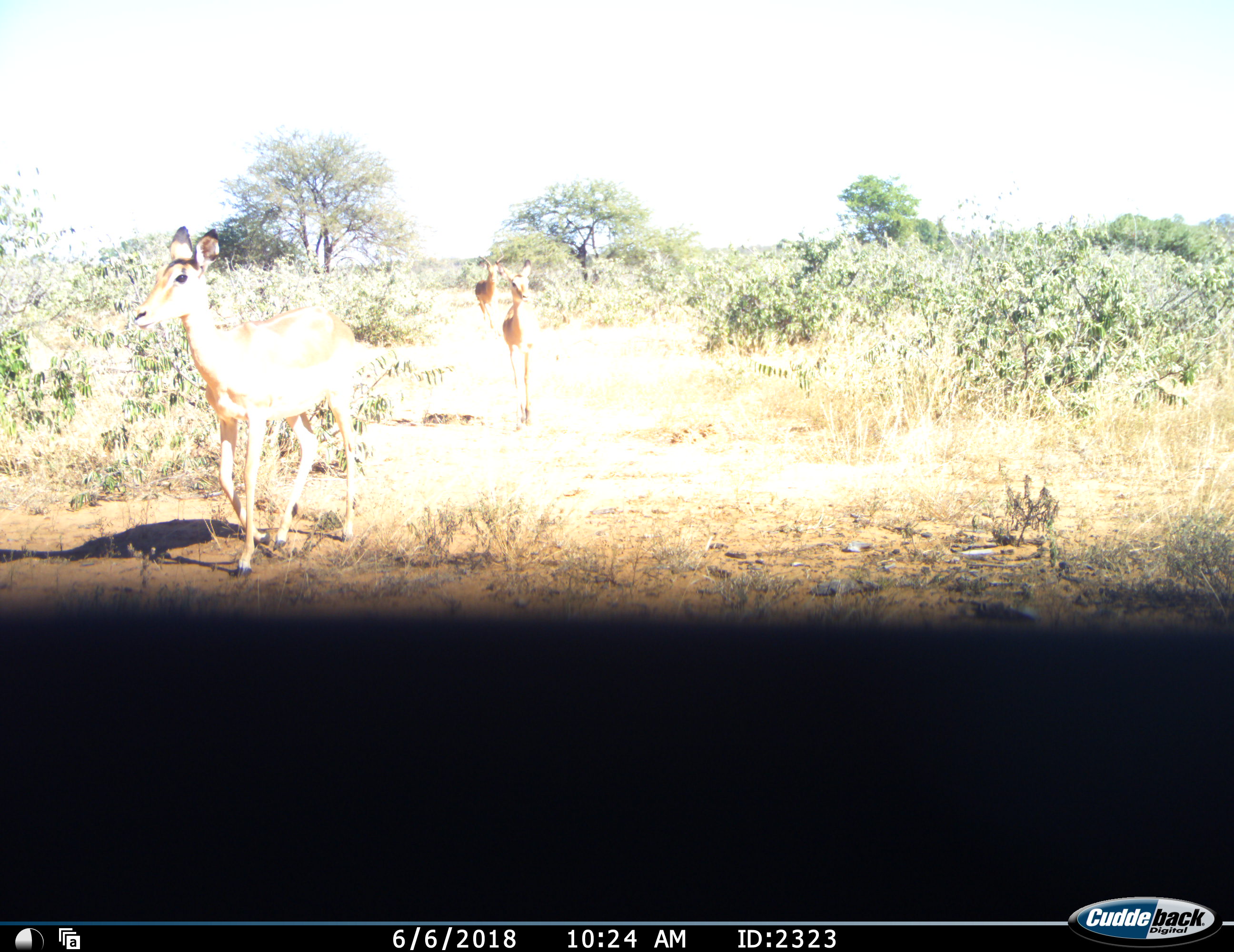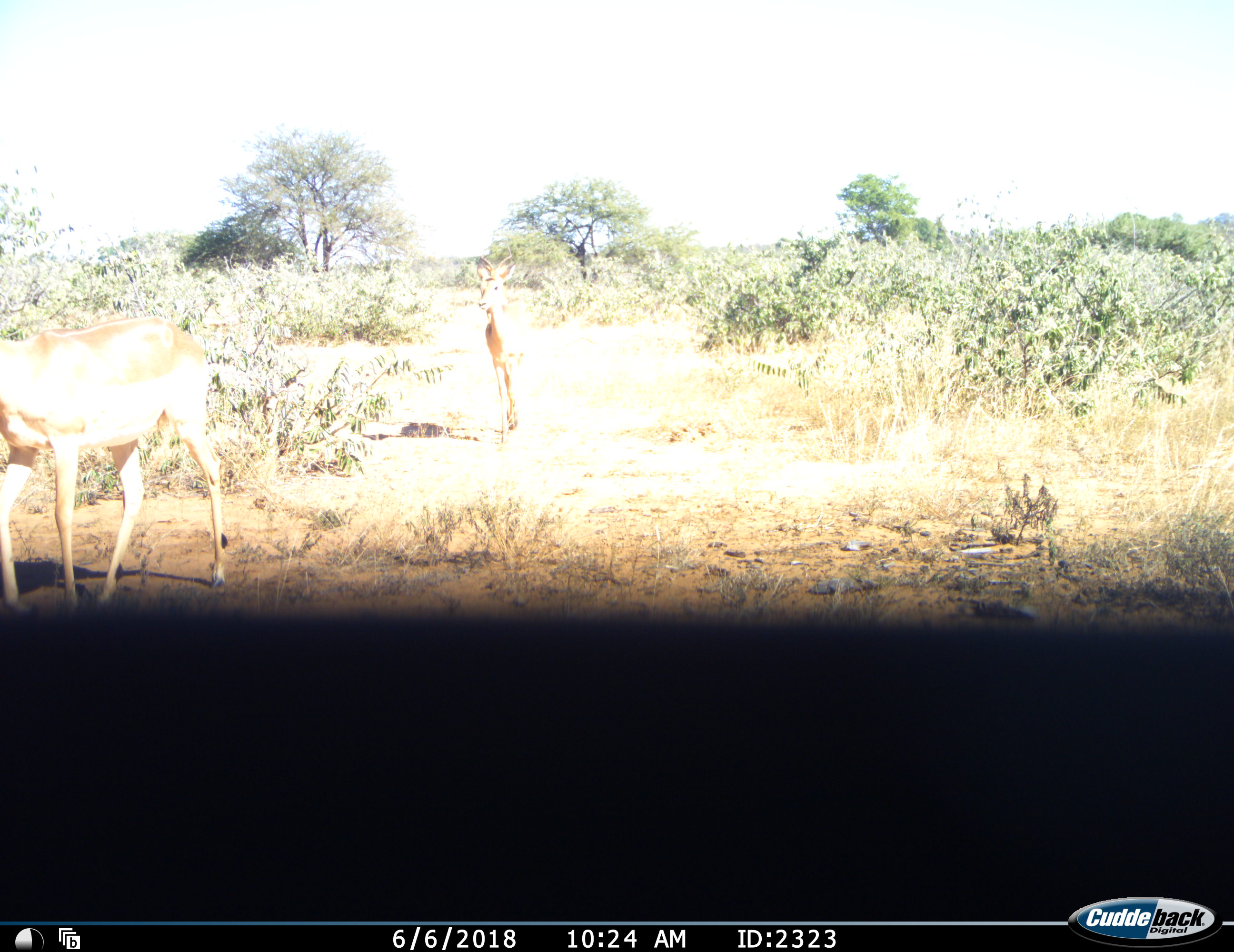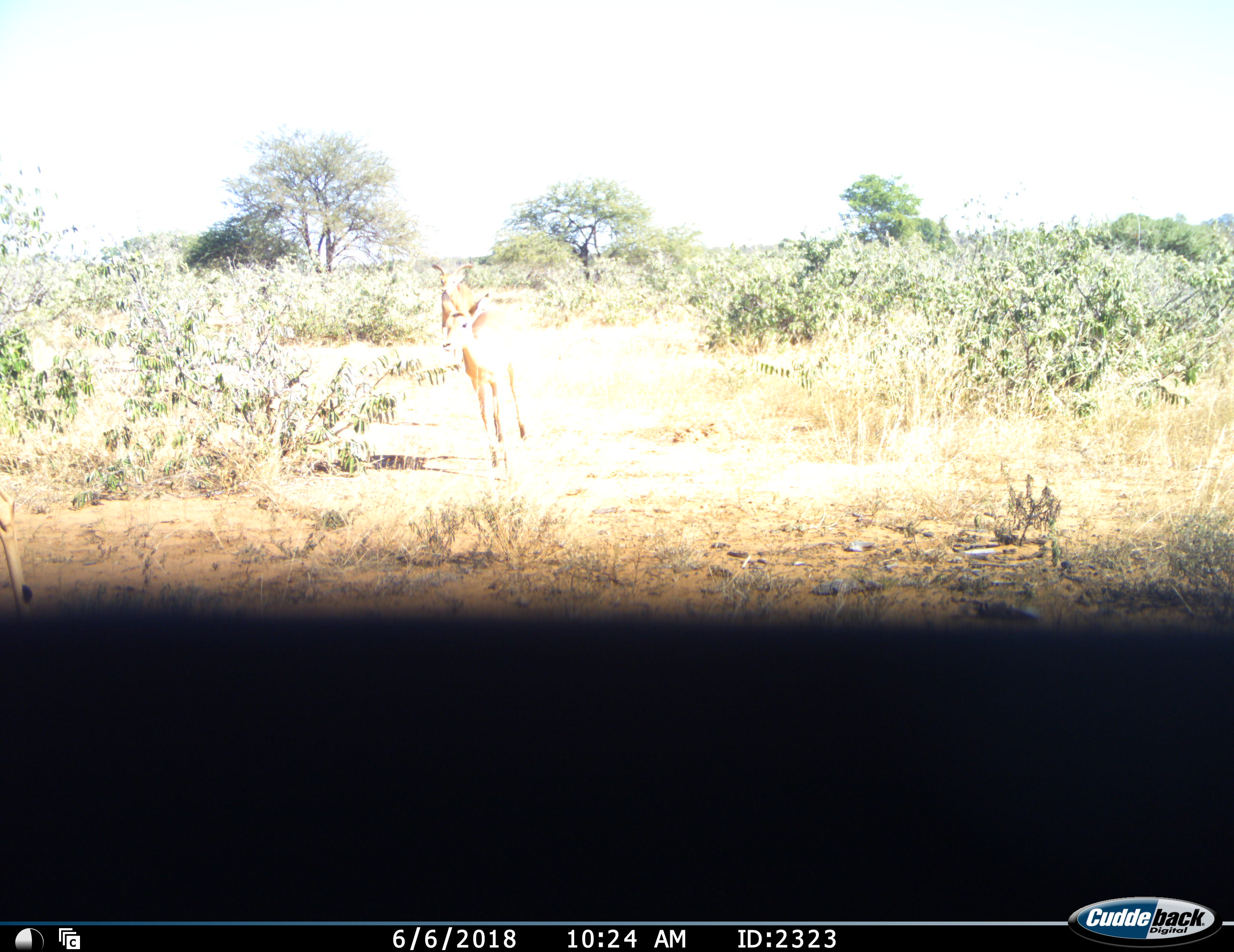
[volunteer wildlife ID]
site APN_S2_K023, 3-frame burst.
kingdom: Animalia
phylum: Chordata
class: Mammalia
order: Artiodactyla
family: Bovidae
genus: Aepyceros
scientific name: Aepyceros melampus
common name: impala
Impala (Aepyceros melampus), count 3. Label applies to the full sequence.